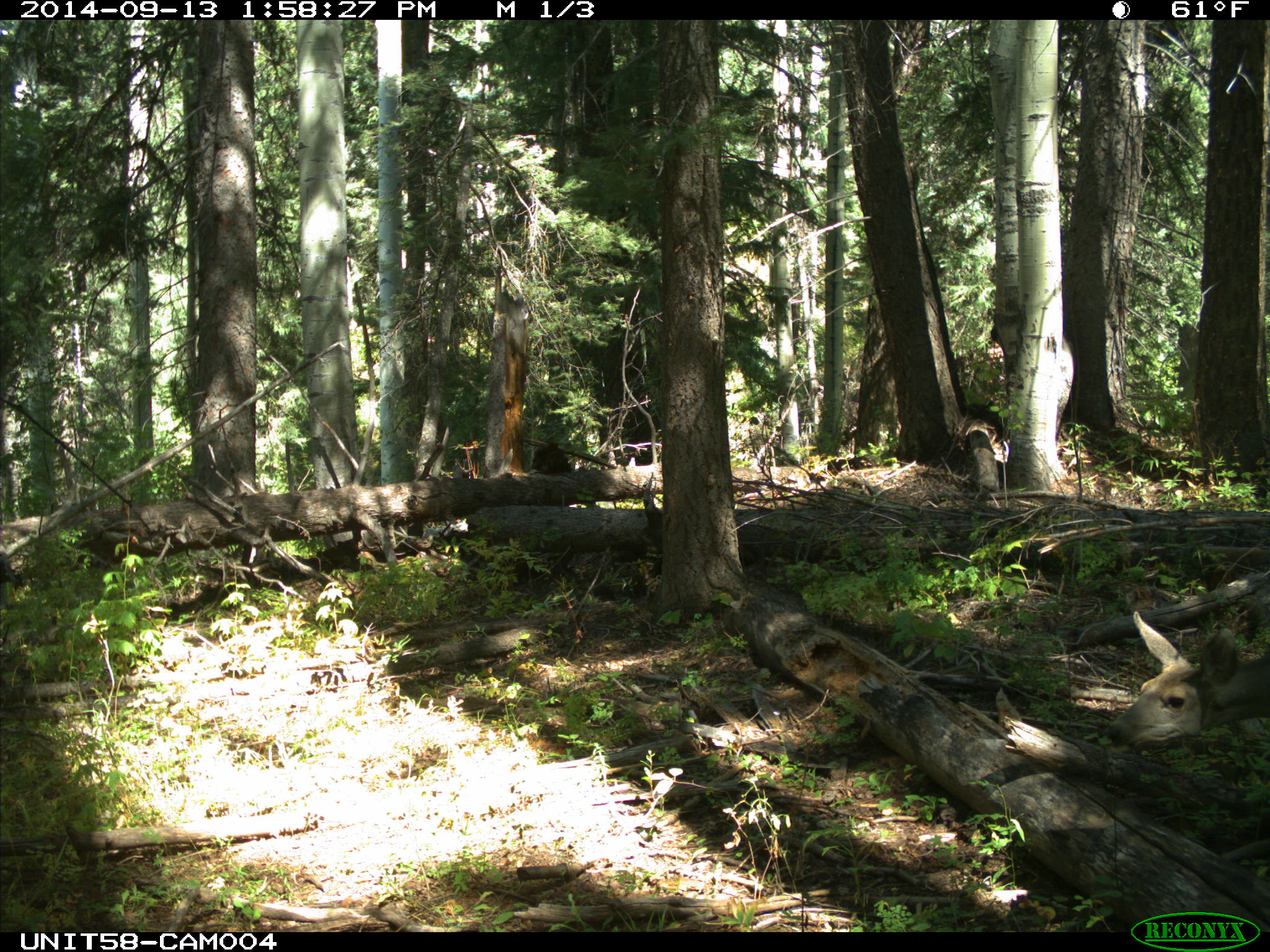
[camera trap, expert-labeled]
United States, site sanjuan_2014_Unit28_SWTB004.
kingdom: Animalia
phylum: Chordata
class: Mammalia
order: Artiodactyla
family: Cervidae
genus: Odocoileus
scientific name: Odocoileus hemionus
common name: mule deer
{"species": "Odocoileus hemionus (mule deer)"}